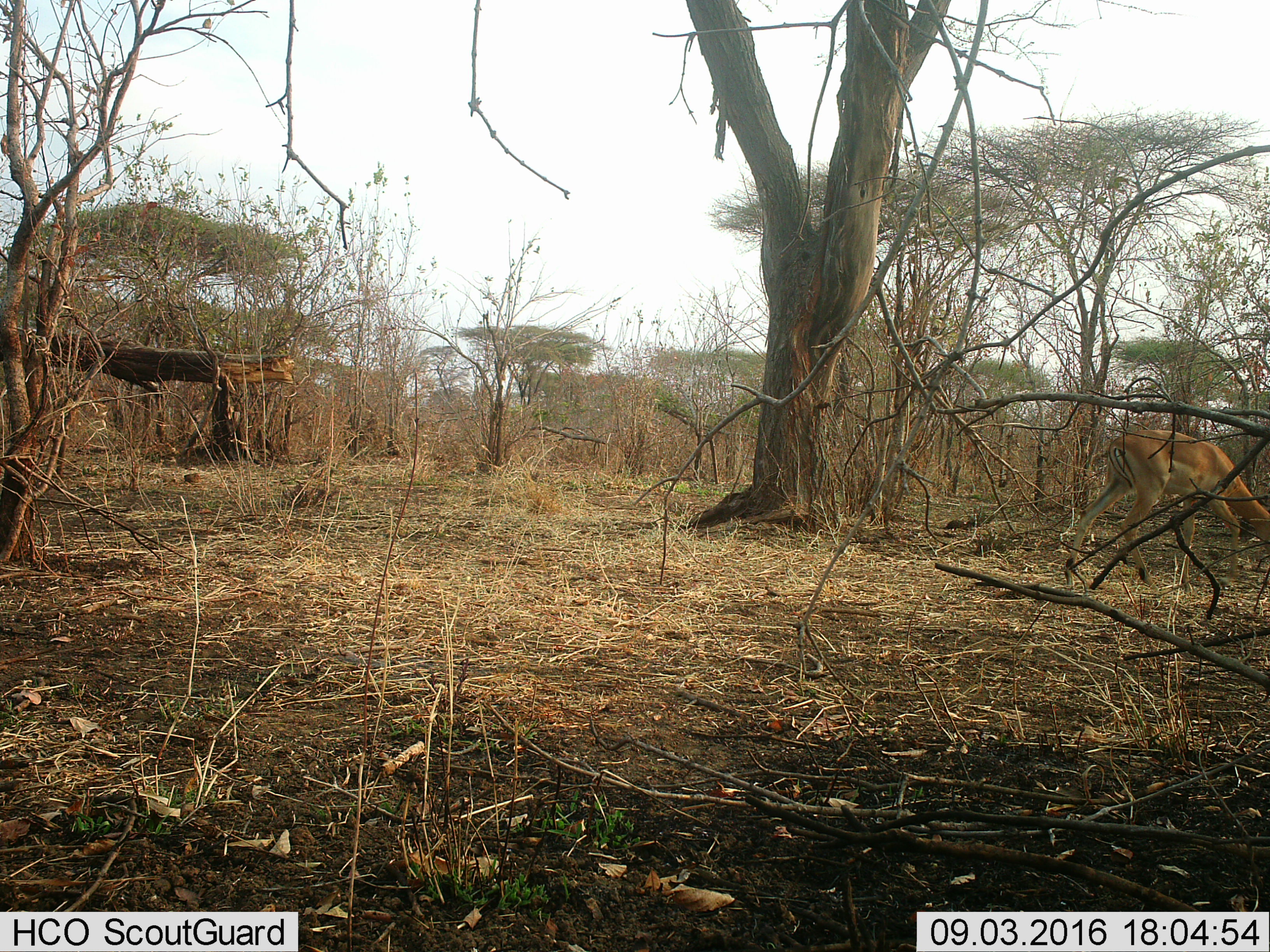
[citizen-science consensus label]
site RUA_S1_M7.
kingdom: Animalia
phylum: Chordata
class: Mammalia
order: Artiodactyla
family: Bovidae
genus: Aepyceros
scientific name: Aepyceros melampus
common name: impala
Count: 1.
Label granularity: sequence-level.